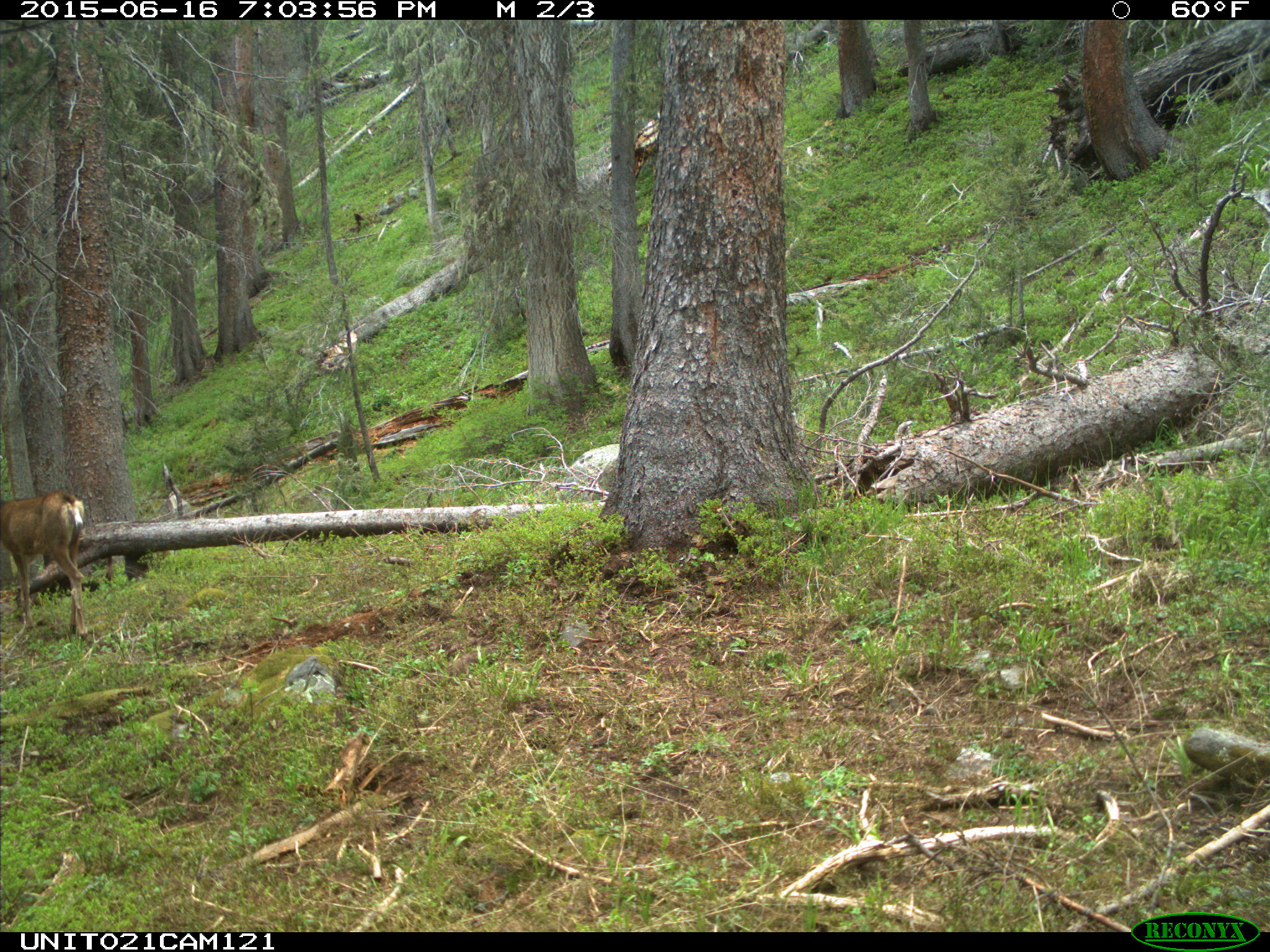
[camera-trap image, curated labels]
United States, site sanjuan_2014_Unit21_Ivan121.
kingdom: Animalia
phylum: Chordata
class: Mammalia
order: Artiodactyla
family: Cervidae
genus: Odocoileus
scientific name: Odocoileus hemionus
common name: mule deer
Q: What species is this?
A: Odocoileus hemionus (mule deer).